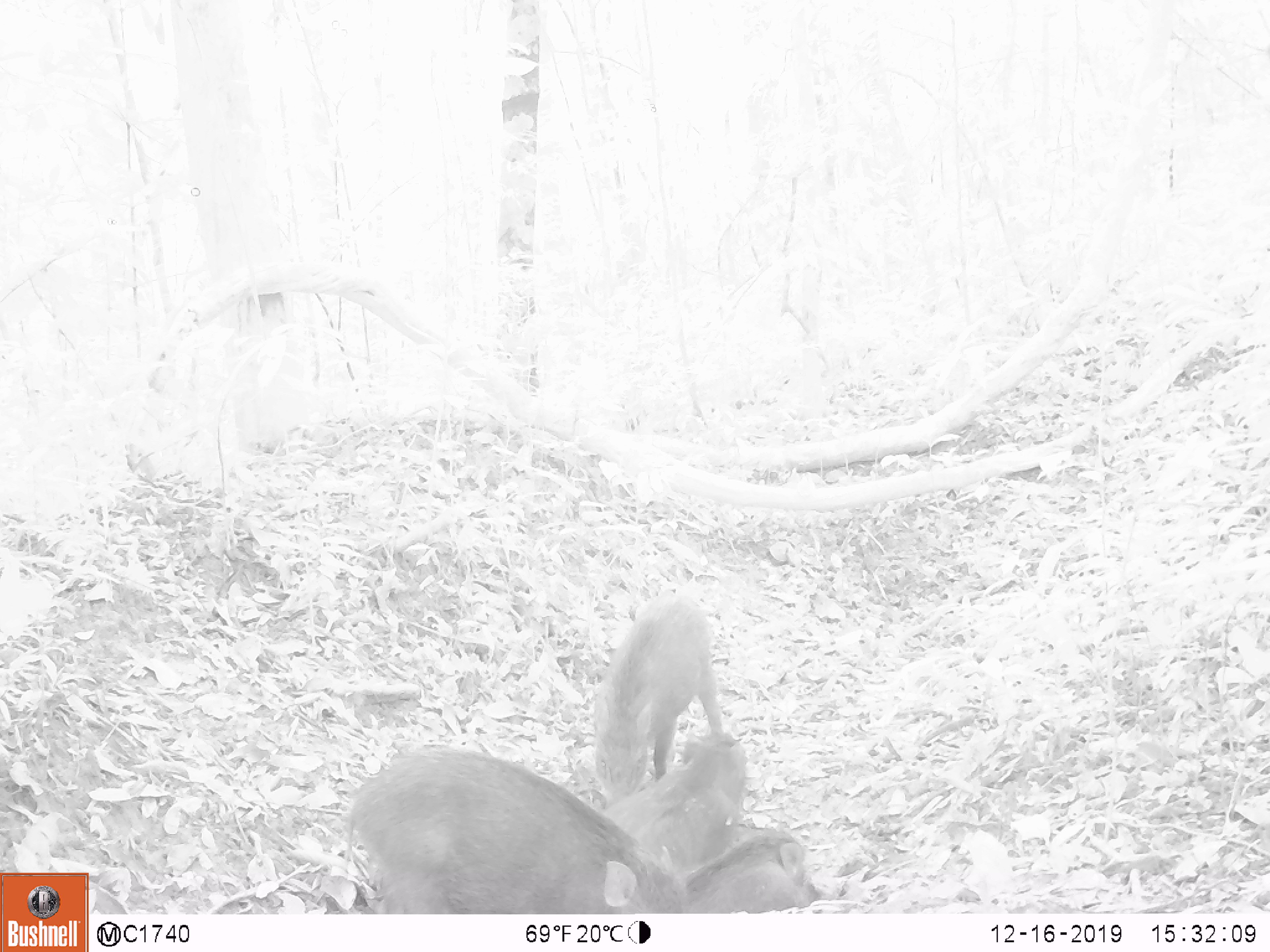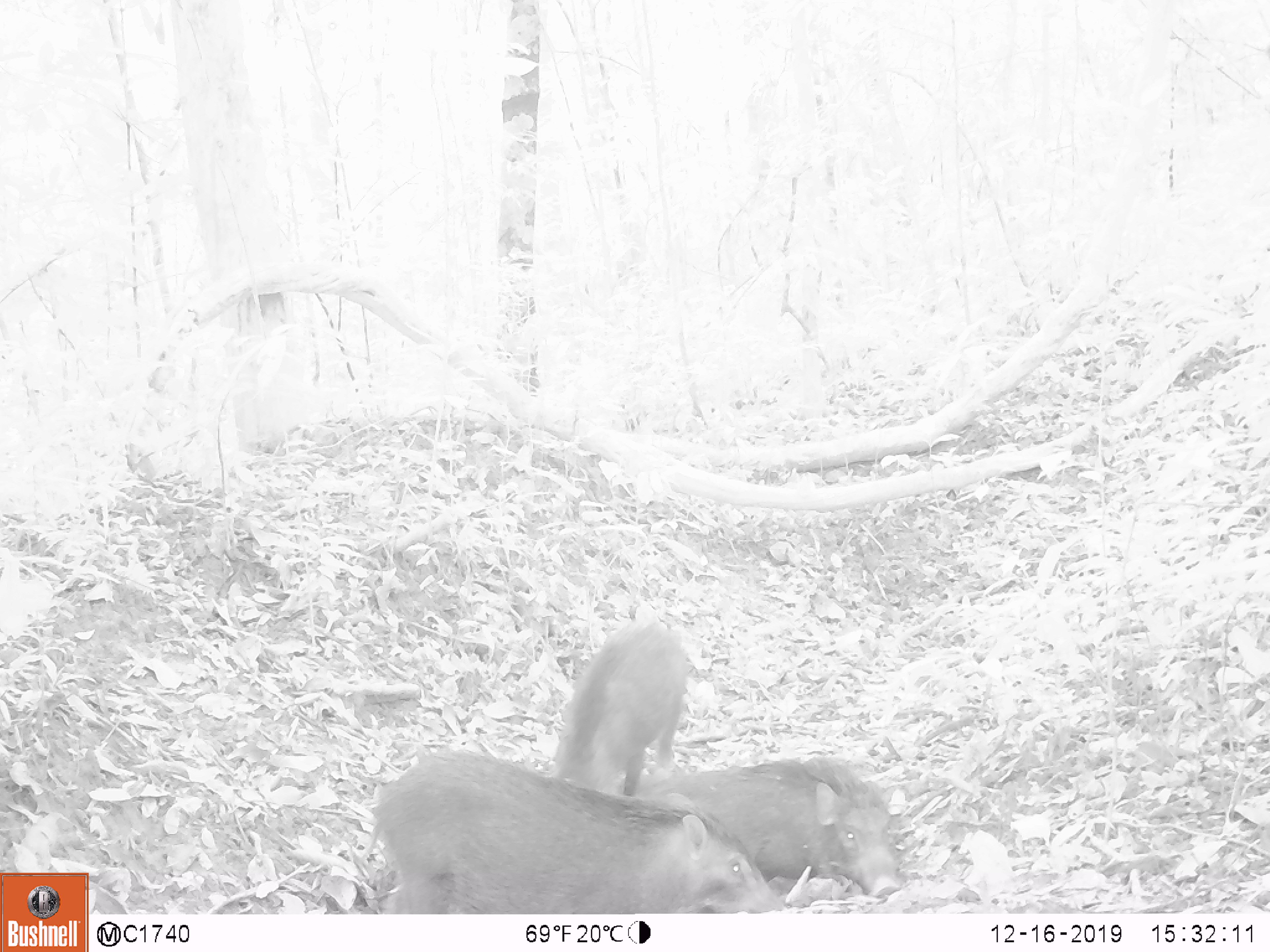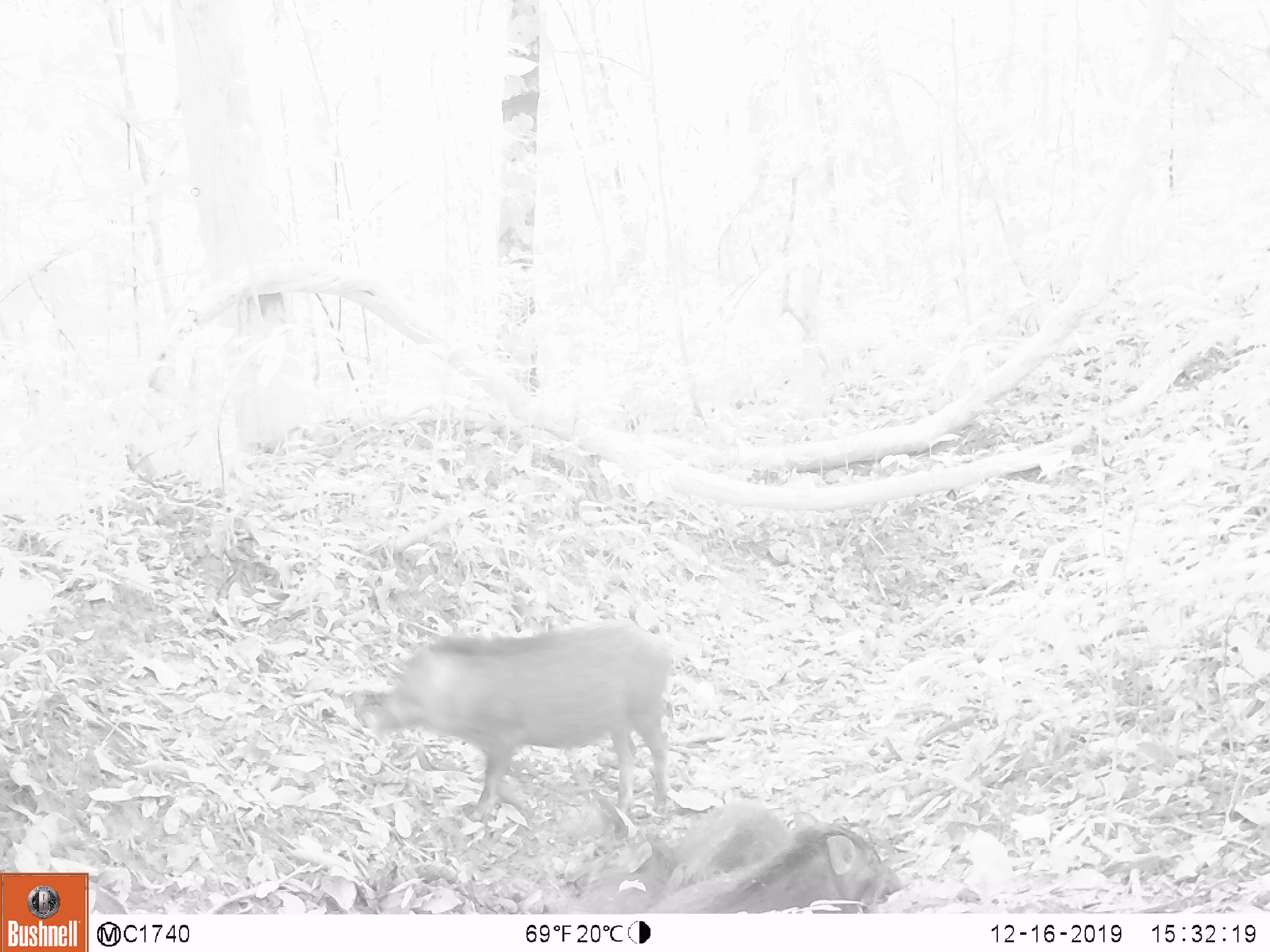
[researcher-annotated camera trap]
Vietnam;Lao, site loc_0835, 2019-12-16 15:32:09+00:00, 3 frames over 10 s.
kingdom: Animalia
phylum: Chordata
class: Mammalia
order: Artiodactyla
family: Suidae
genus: Sus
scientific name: Sus scrofa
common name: eurasian wild pig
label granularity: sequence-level